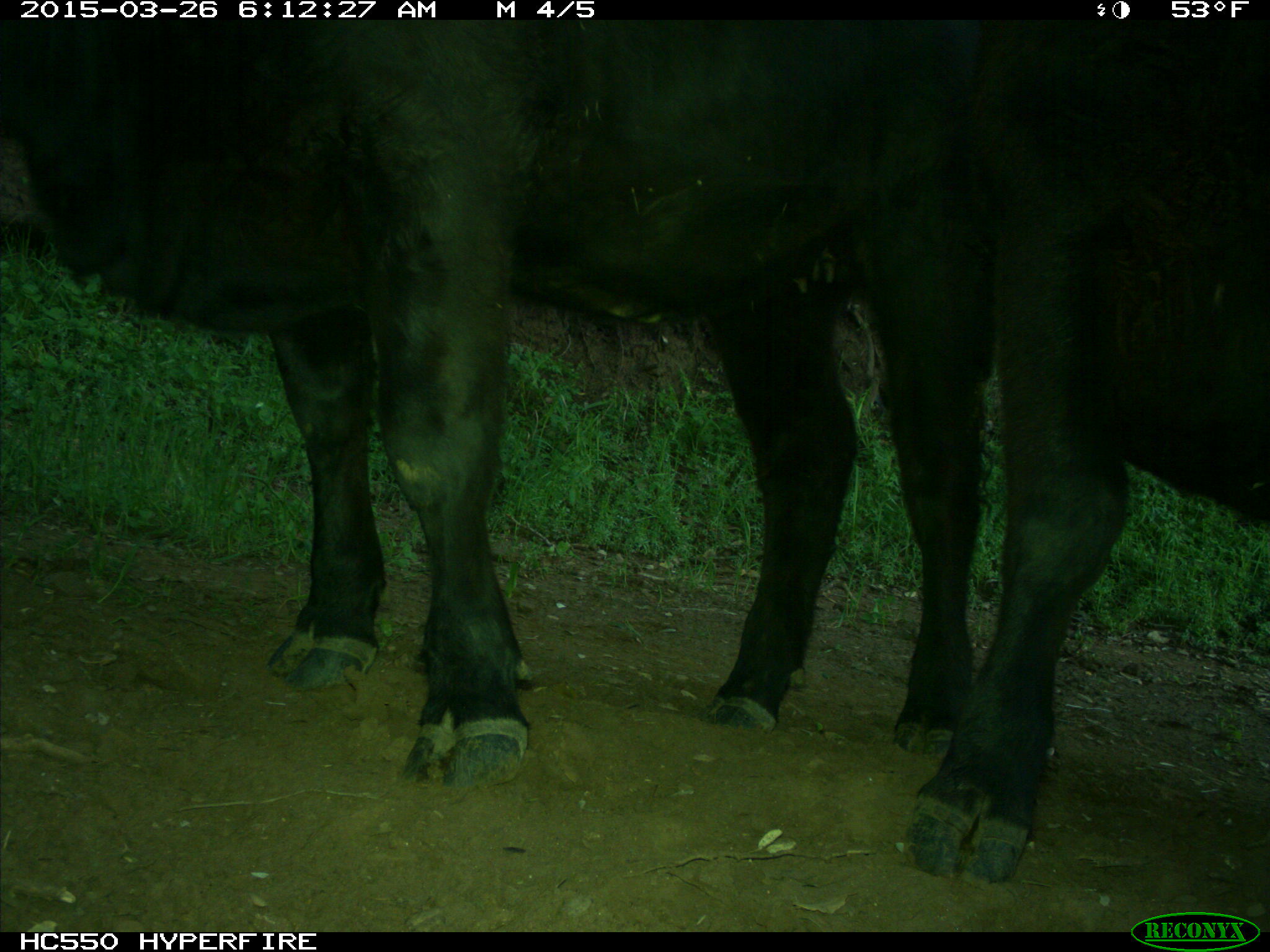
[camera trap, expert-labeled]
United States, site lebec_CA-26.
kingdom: Animalia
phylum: Chordata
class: Mammalia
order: Artiodactyla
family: Bovidae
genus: Bos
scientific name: Bos taurus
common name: domestic cow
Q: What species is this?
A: Bos taurus (domestic cow).